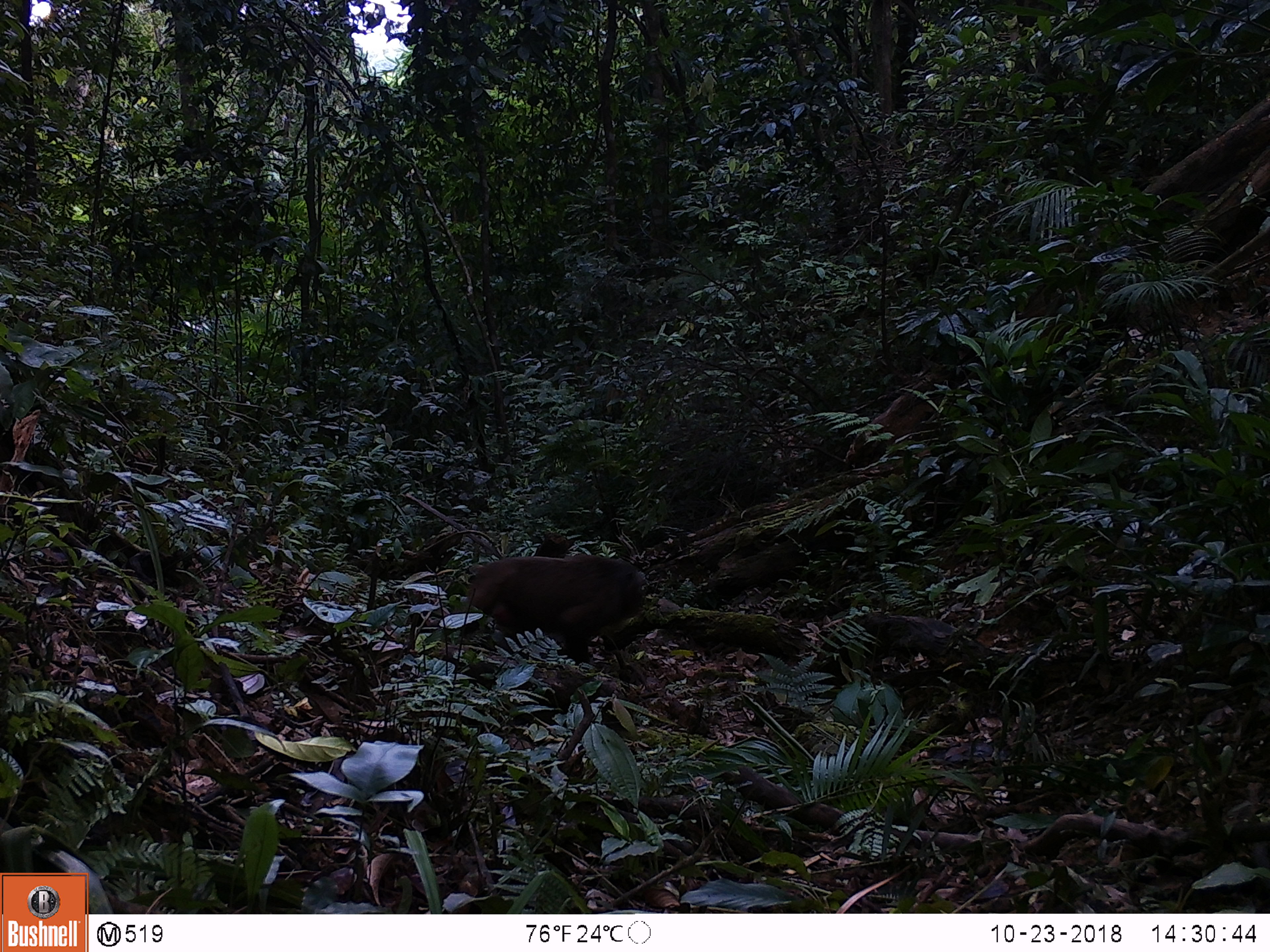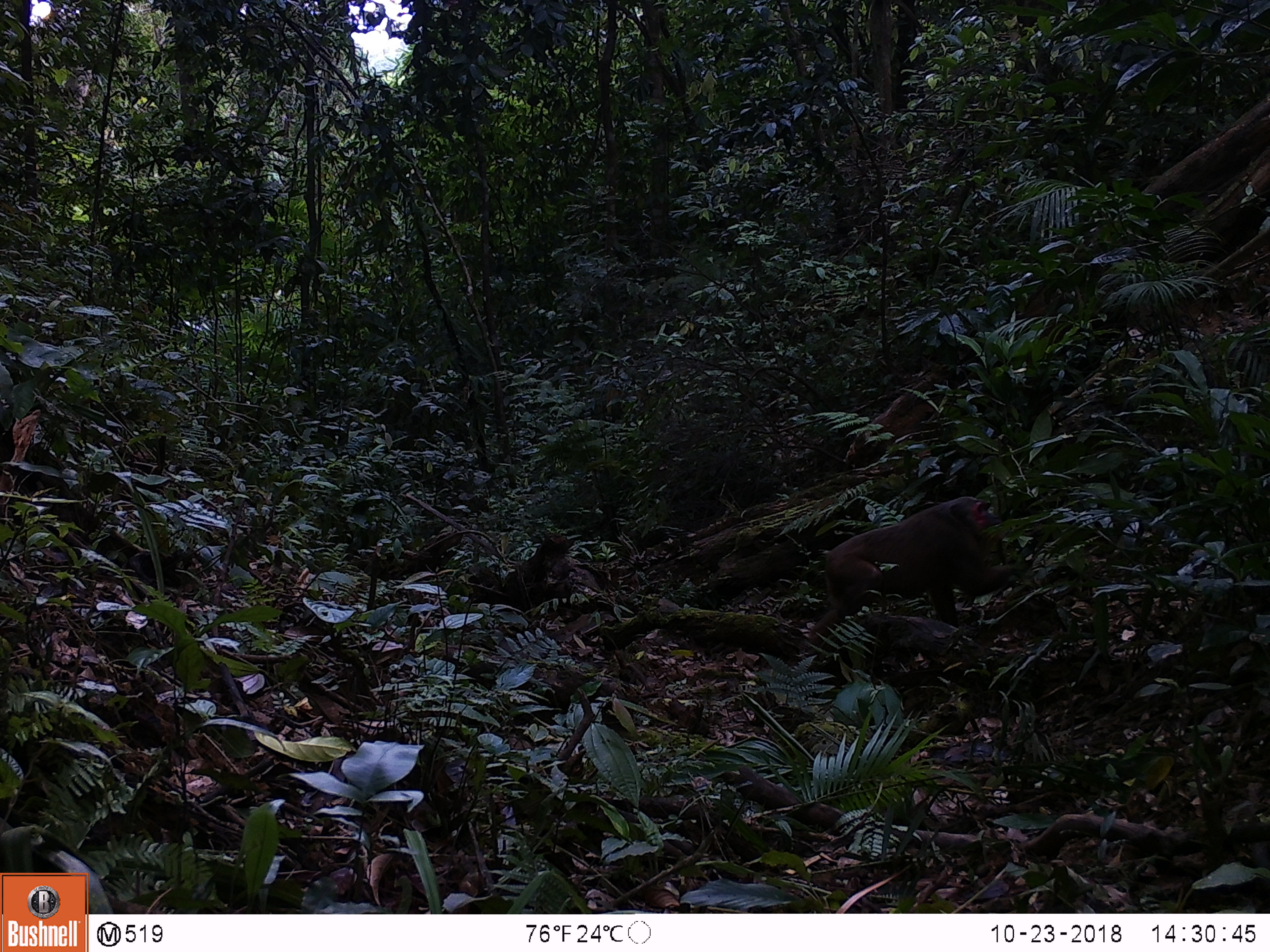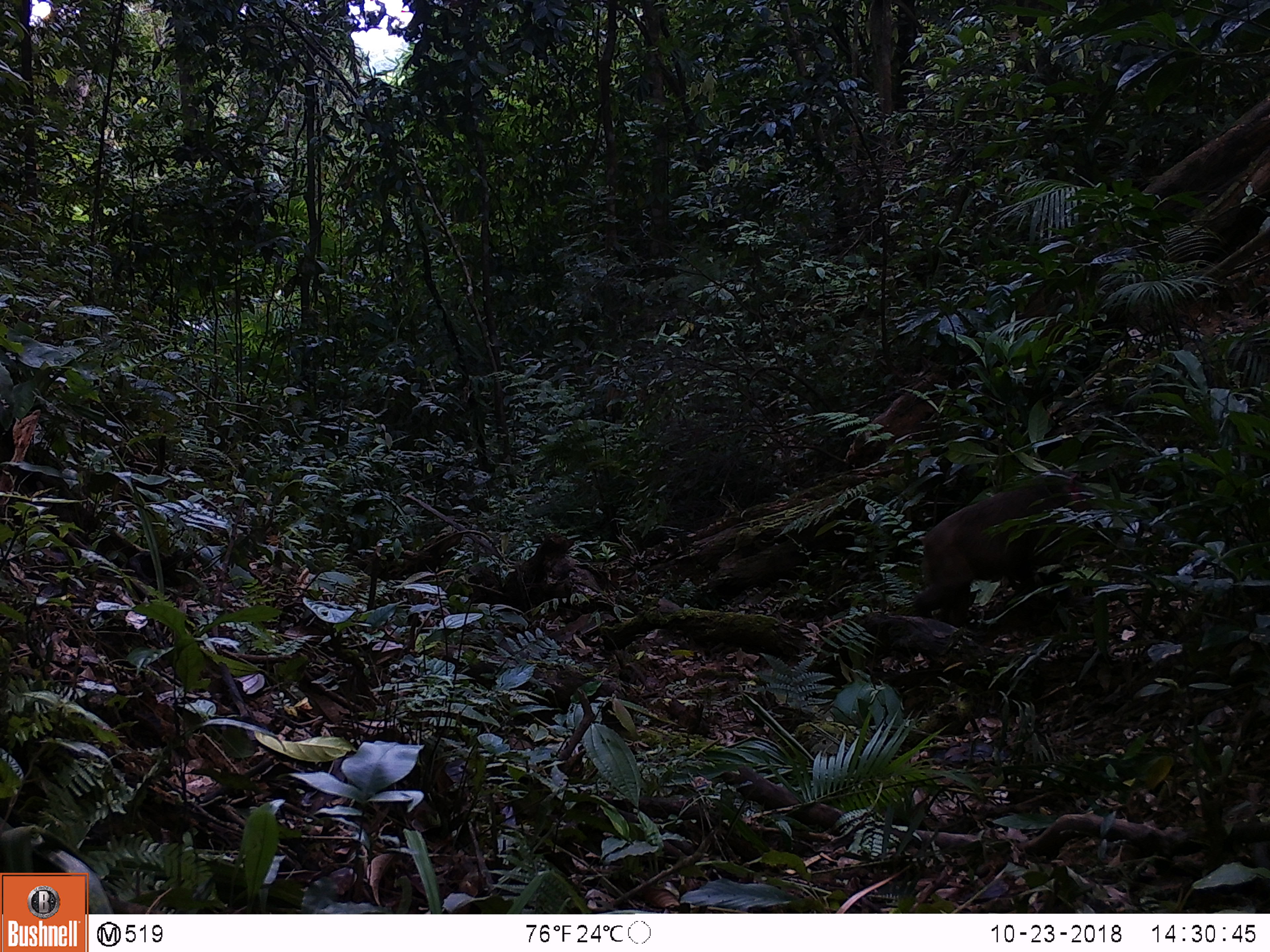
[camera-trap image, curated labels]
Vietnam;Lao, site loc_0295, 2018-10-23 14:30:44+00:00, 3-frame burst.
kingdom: Animalia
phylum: Chordata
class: Mammalia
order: Primates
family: Cercopithecidae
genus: Macaca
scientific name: Macaca arctoides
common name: stump-tailed macaque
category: stump tailed macaque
Stump tailed macaque (stump-tailed macaque) (Macaca arctoides). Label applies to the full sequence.